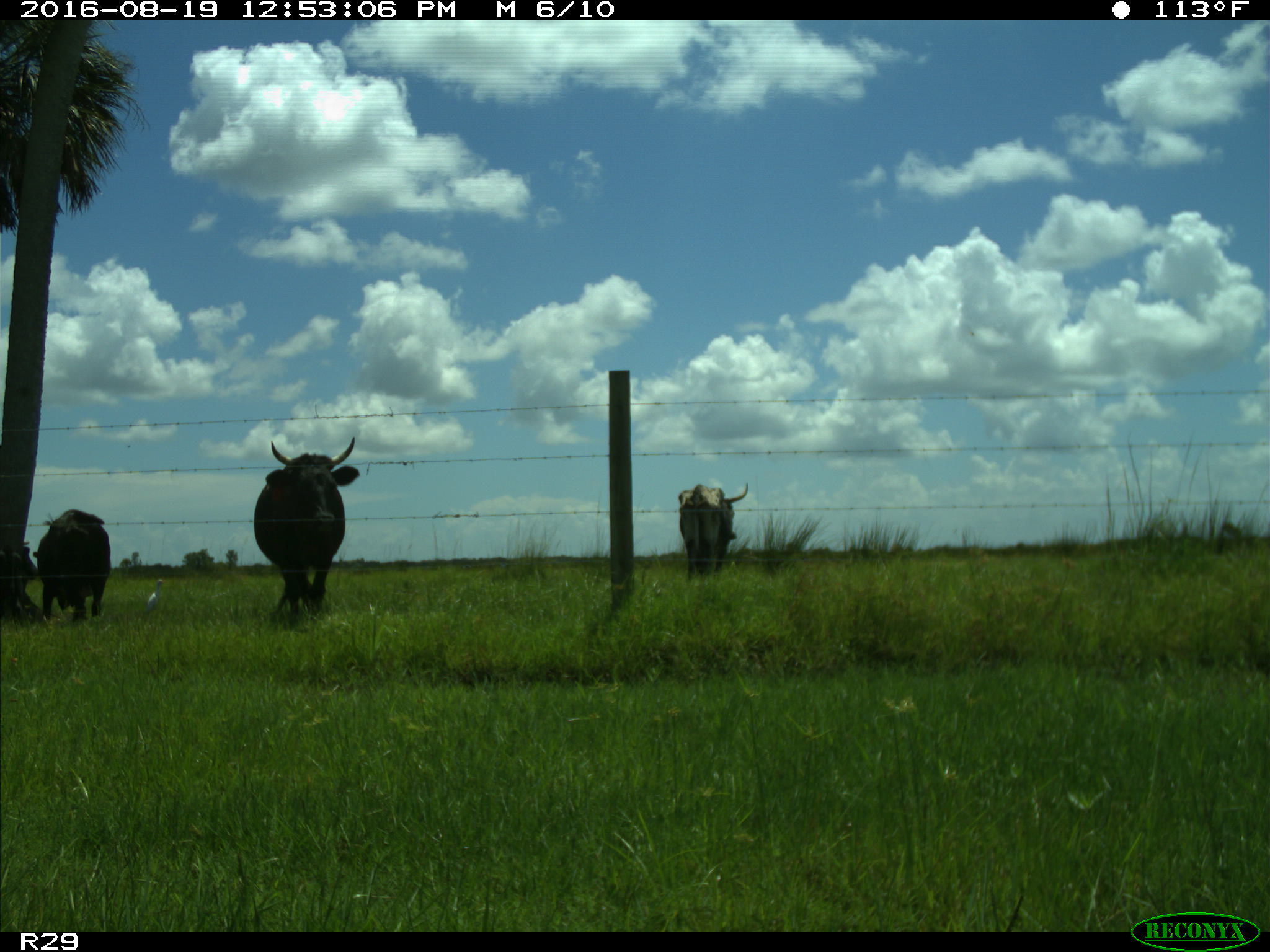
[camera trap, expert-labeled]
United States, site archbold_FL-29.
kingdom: Animalia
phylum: Chordata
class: Mammalia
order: Artiodactyla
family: Bovidae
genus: Bos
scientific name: Bos taurus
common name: domestic cow